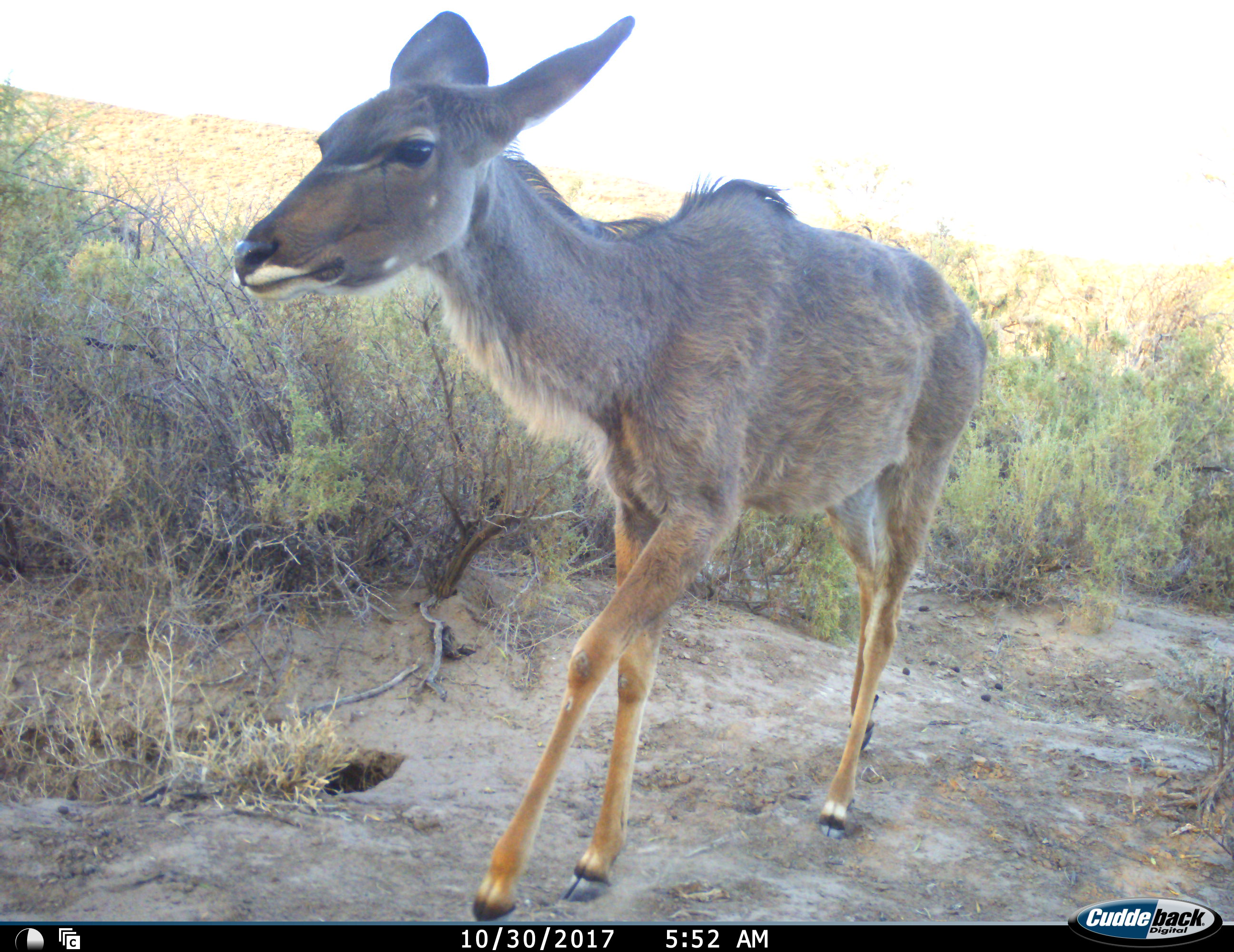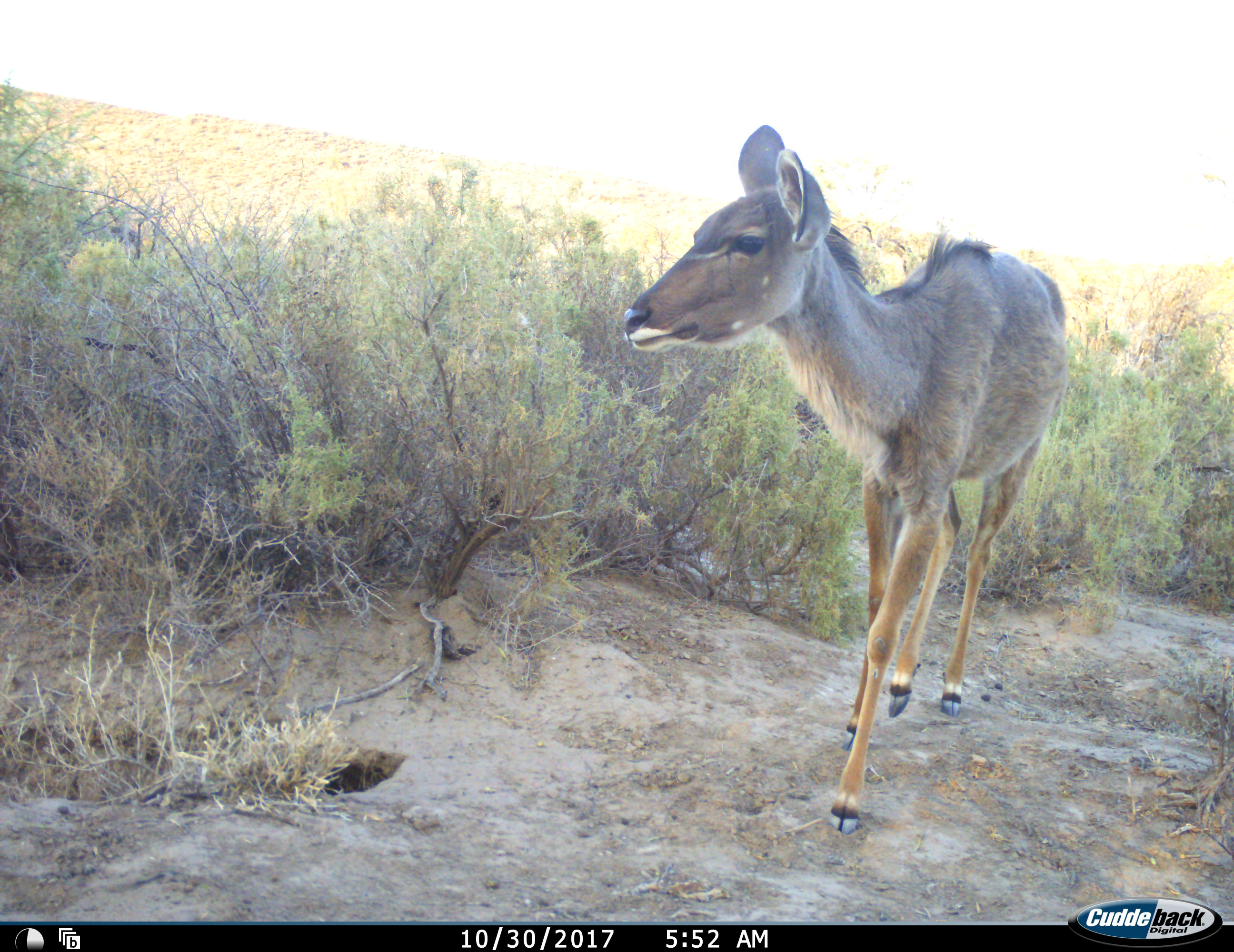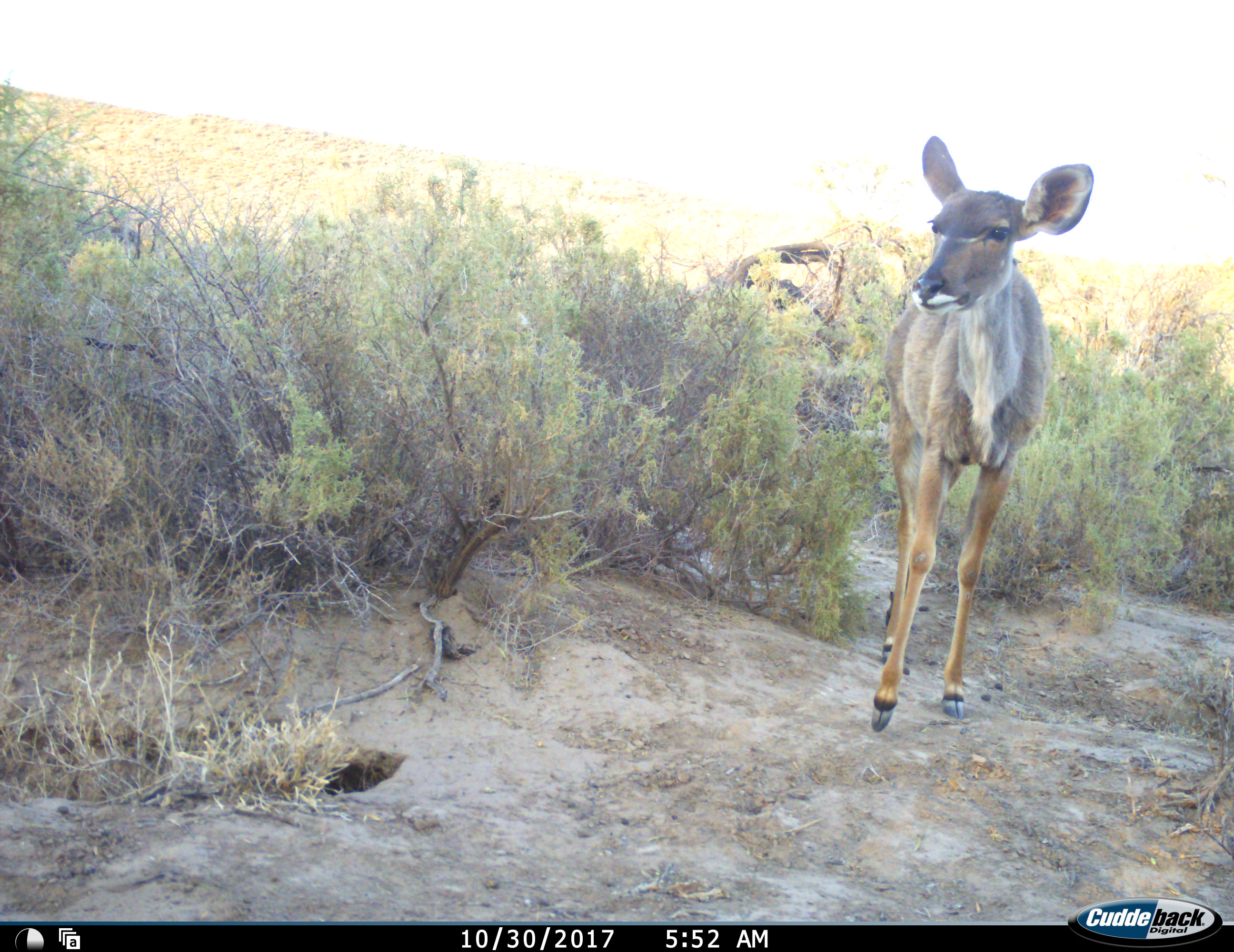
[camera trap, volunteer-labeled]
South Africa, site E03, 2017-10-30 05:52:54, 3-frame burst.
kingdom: Animalia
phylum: Chordata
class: Mammalia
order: Artiodactyla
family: Bovidae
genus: Tragelaphus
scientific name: Tragelaphus strepsiceros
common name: greater kudu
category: kudu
Kudu (greater kudu) (Tragelaphus strepsiceros), count 1. Behavior (volunteer vote fractions): standing 0%, resting 0%, moving 100%, interacting 0%. Young present (vote fraction): 43%. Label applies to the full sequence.